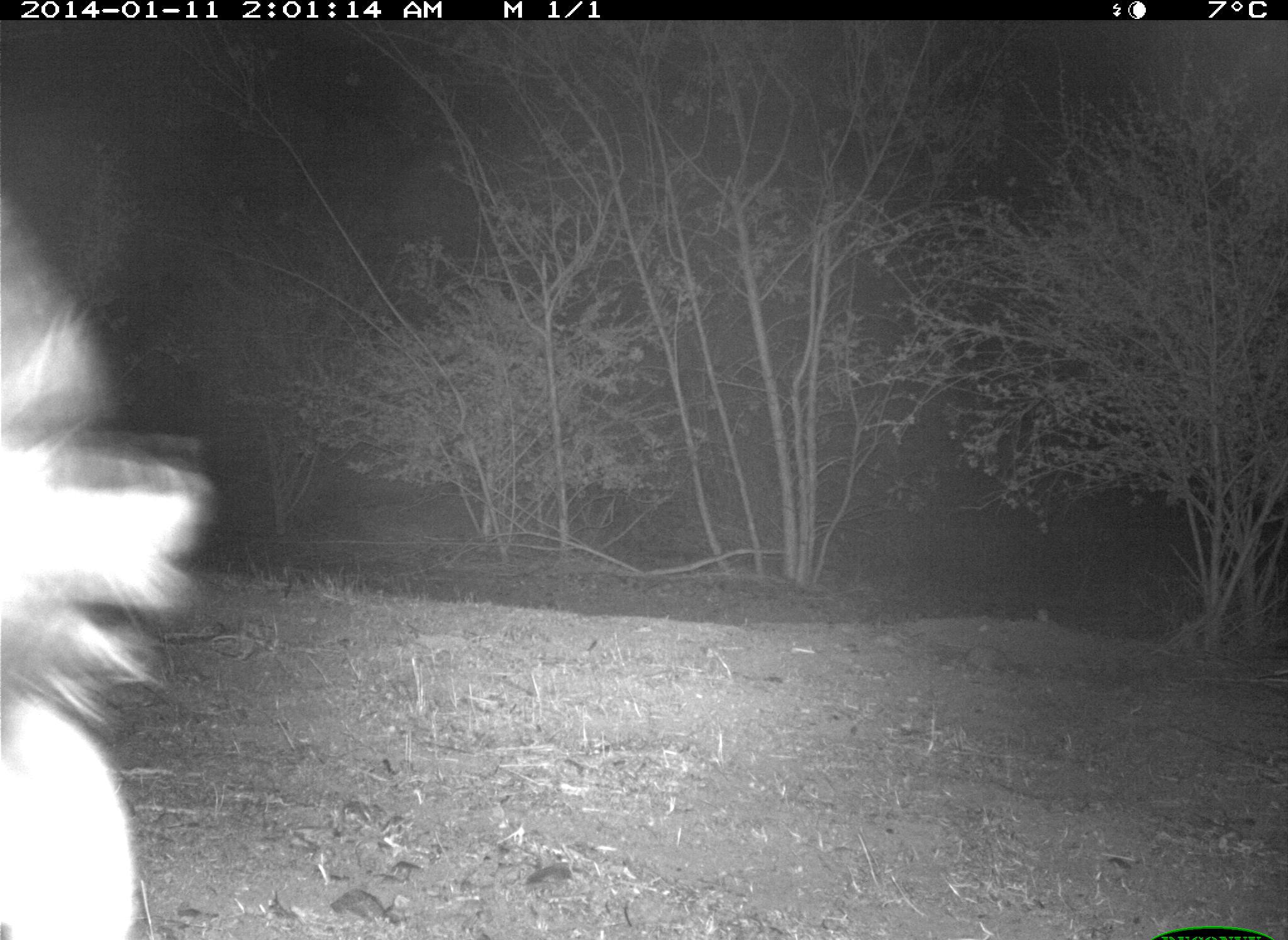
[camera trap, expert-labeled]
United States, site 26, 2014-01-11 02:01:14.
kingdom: Animalia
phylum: Chordata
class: Mammalia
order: Carnivora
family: Mephitidae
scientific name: Mephitidae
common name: skunk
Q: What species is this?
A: Skunk (Mephitidae).